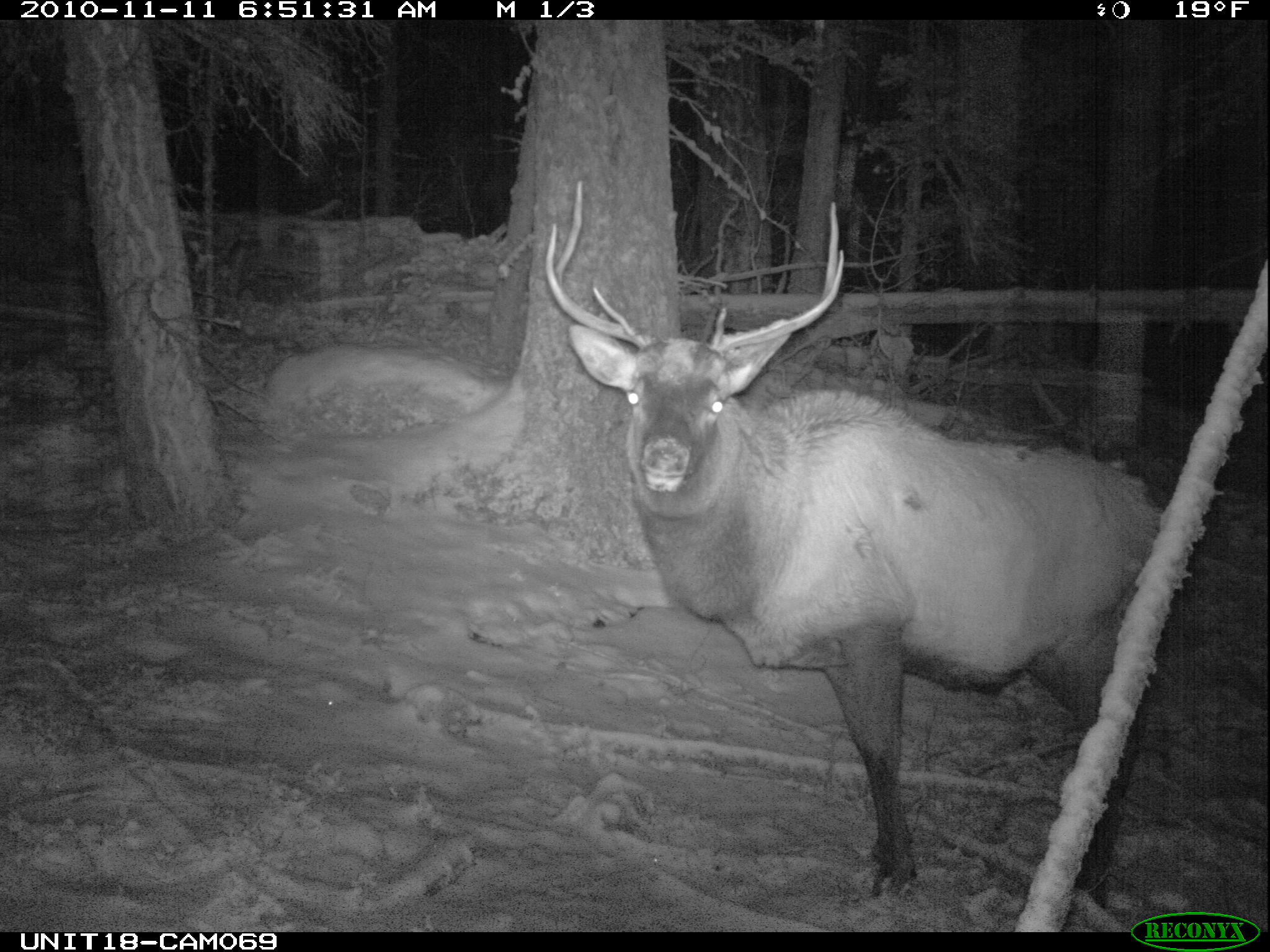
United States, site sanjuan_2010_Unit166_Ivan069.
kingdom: Animalia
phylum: Chordata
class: Mammalia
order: Artiodactyla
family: Cervidae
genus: Cervus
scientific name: Cervus elaphus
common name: red deer